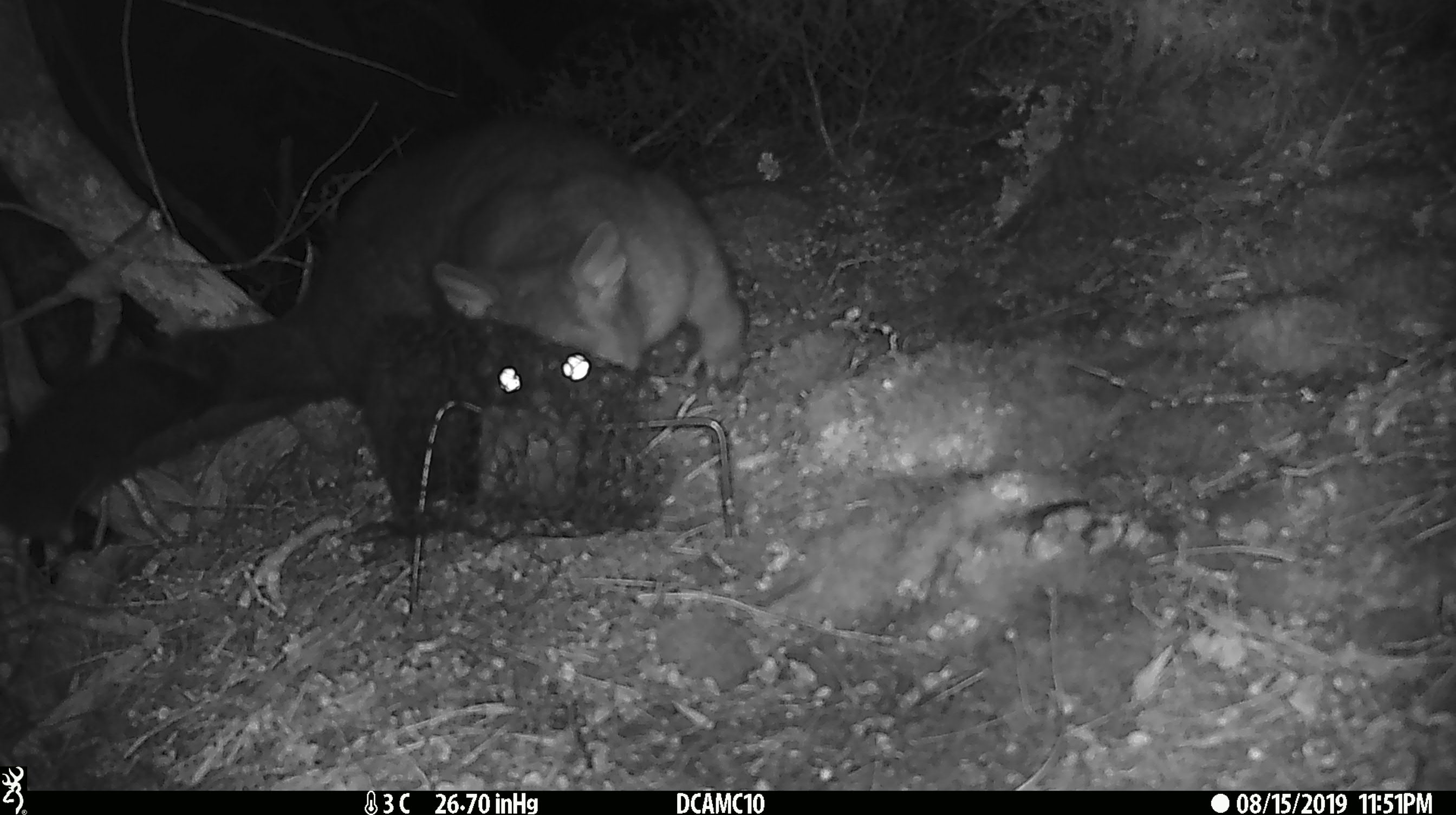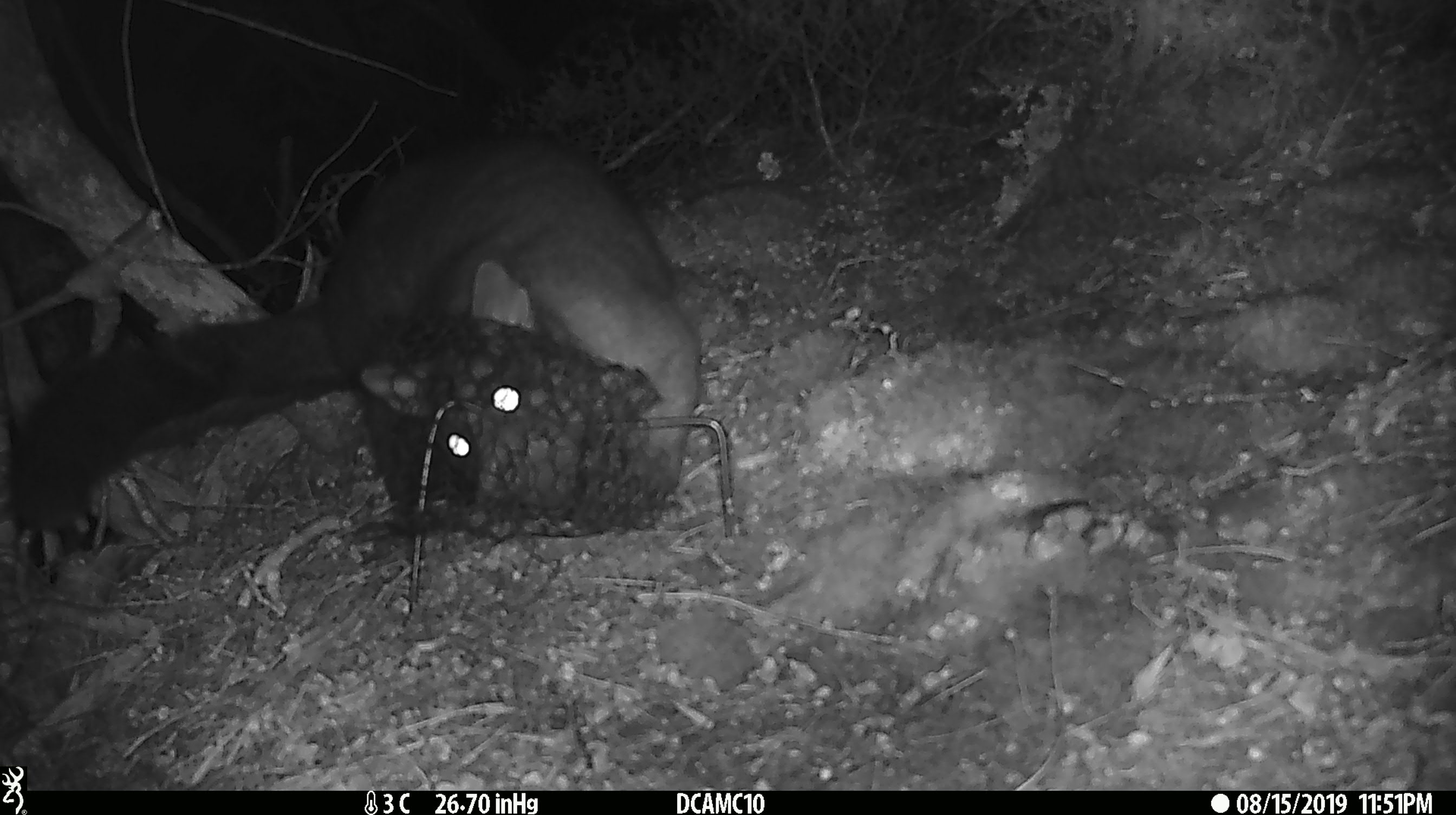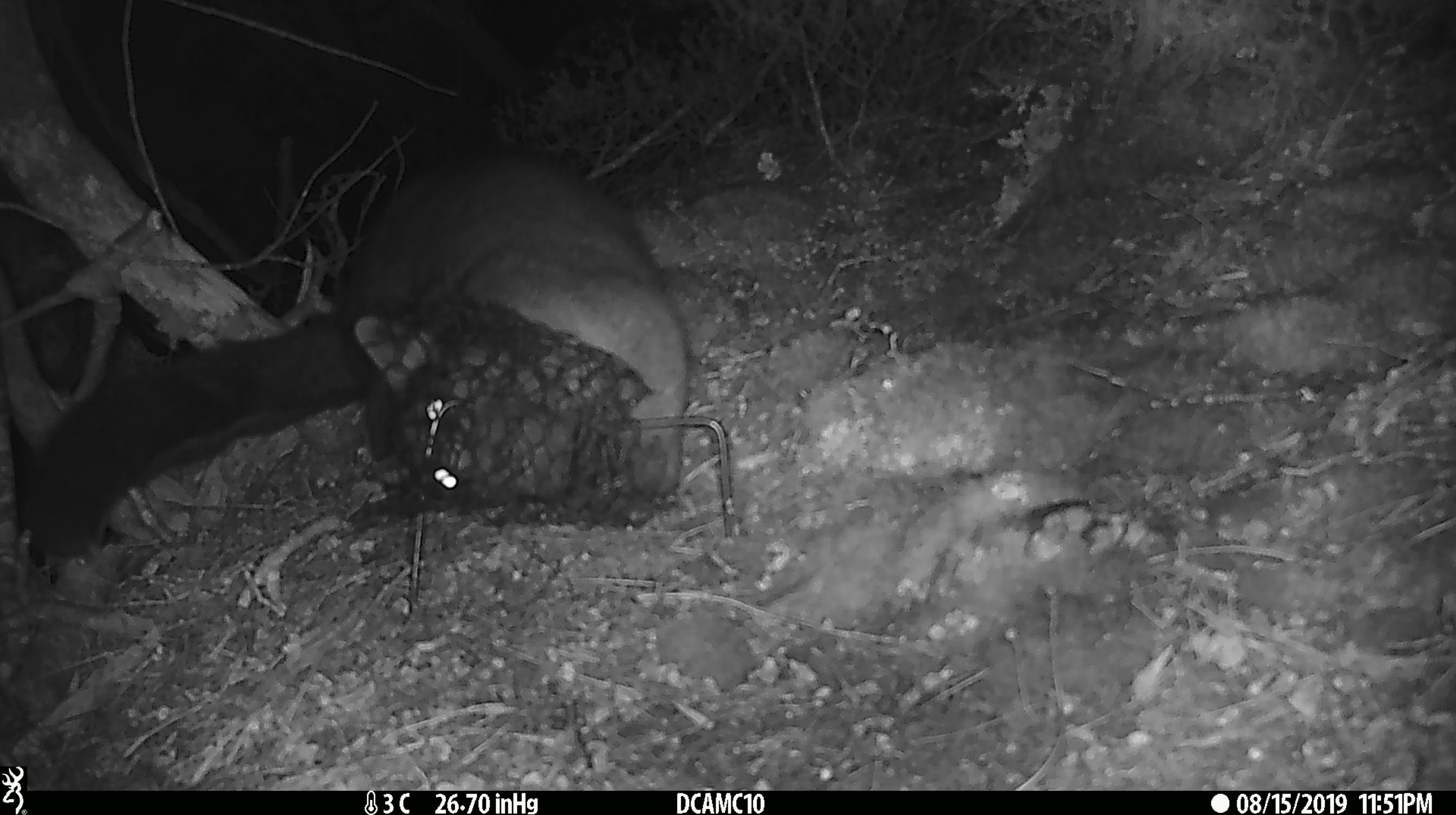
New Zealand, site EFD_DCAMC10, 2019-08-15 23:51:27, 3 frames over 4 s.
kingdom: Animalia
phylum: Chordata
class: Mammalia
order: Diprotodontia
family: Phalangeridae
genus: Trichosurus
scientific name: Trichosurus vulpecula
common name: common brushtail possum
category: possum